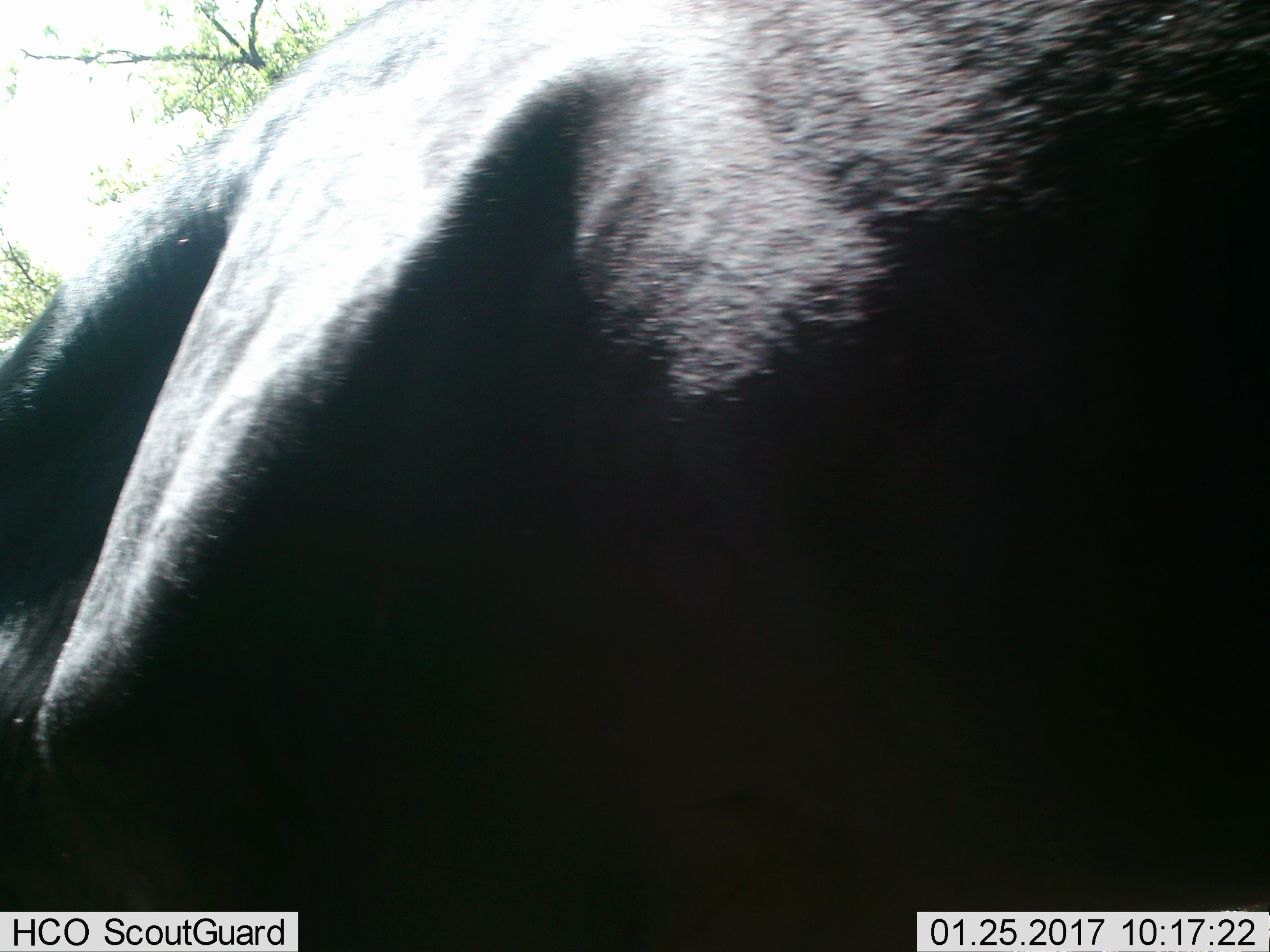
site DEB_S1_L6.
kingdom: Animalia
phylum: Chordata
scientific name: Vertebrata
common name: domestic animal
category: domesticanimal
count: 1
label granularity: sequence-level